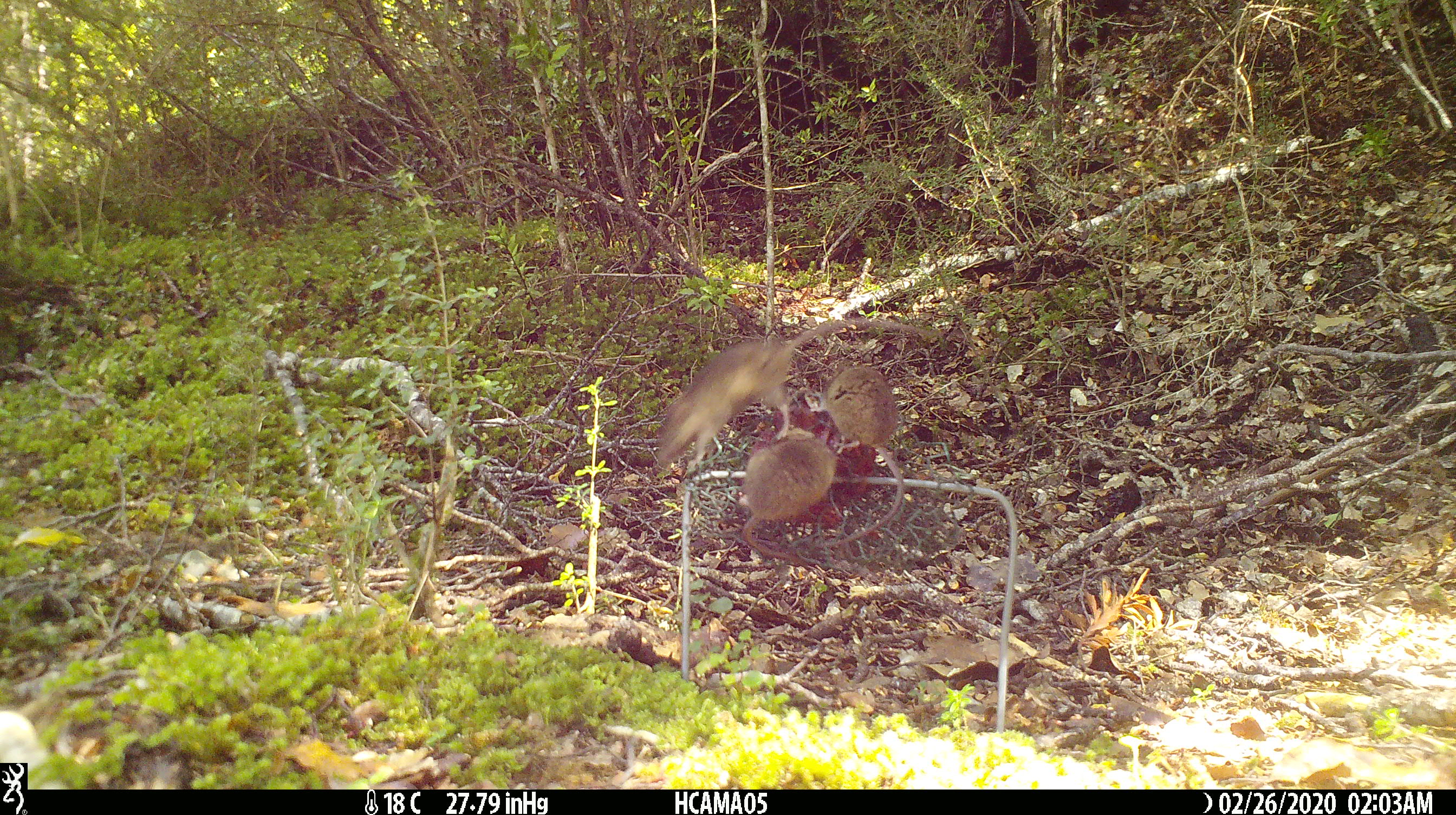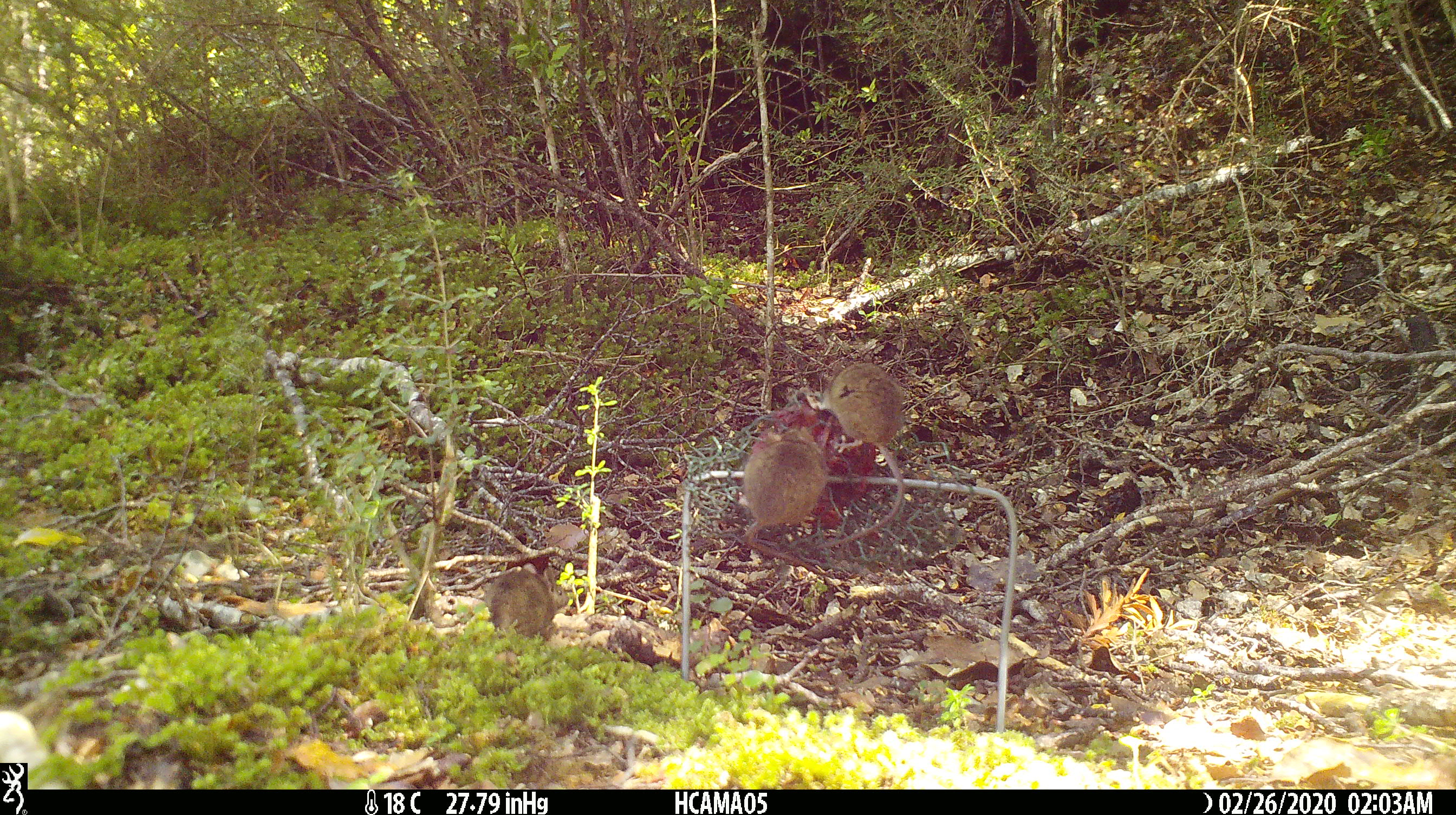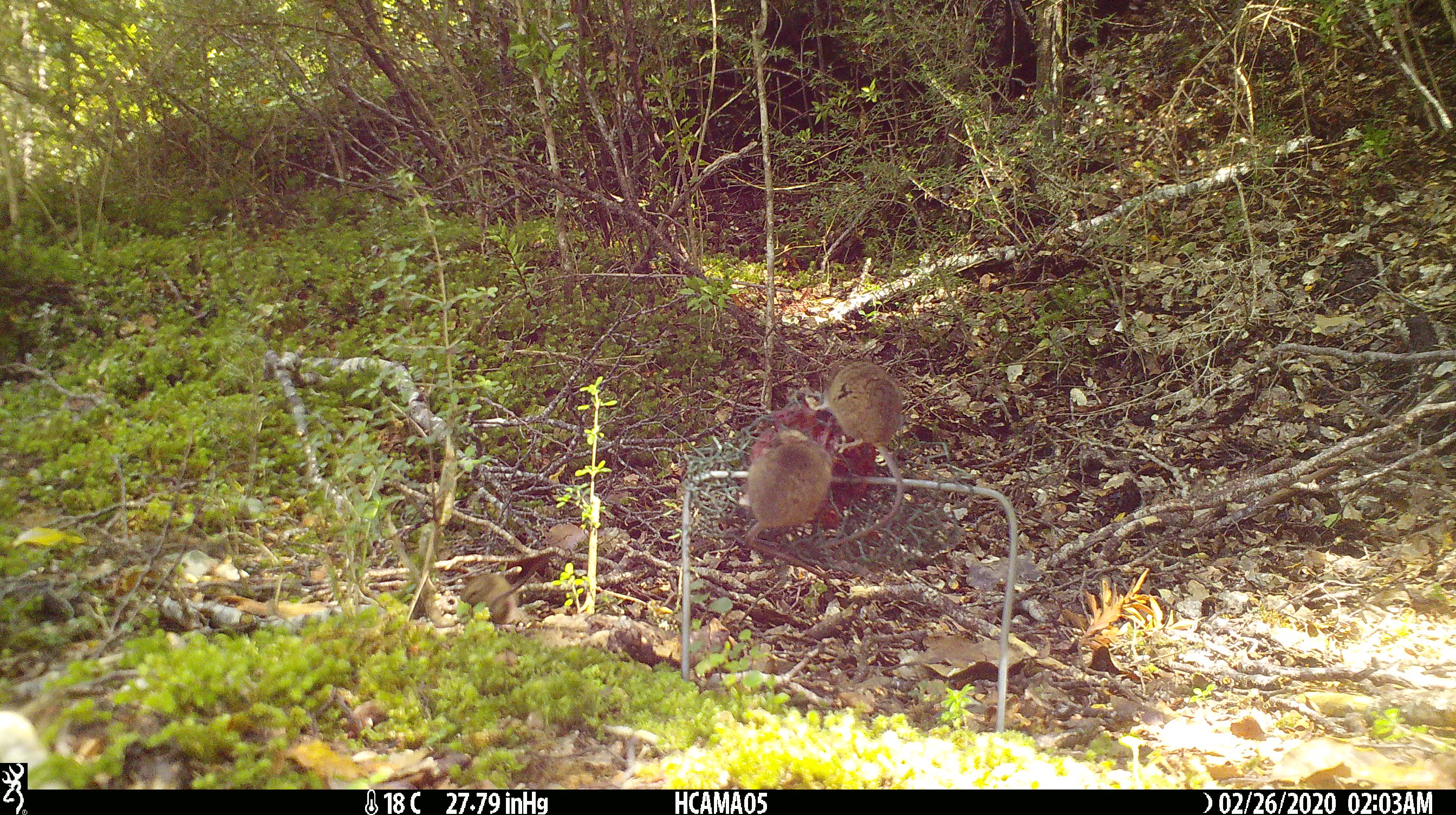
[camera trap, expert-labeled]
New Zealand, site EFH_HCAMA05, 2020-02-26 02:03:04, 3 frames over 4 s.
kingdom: Animalia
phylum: Chordata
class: Mammalia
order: Rodentia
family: Muridae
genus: Mus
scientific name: Mus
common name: mouse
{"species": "mouse (Mus)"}